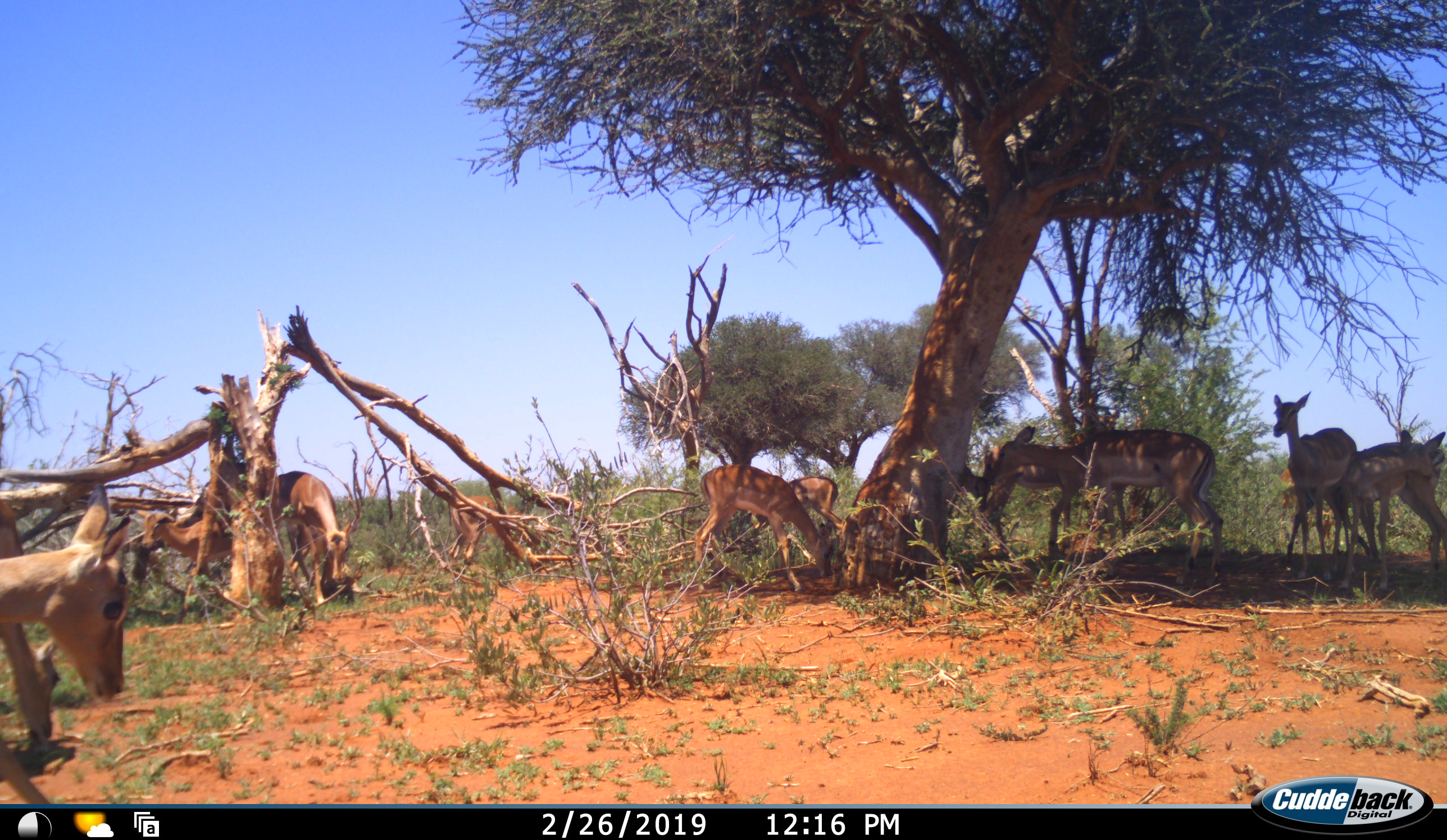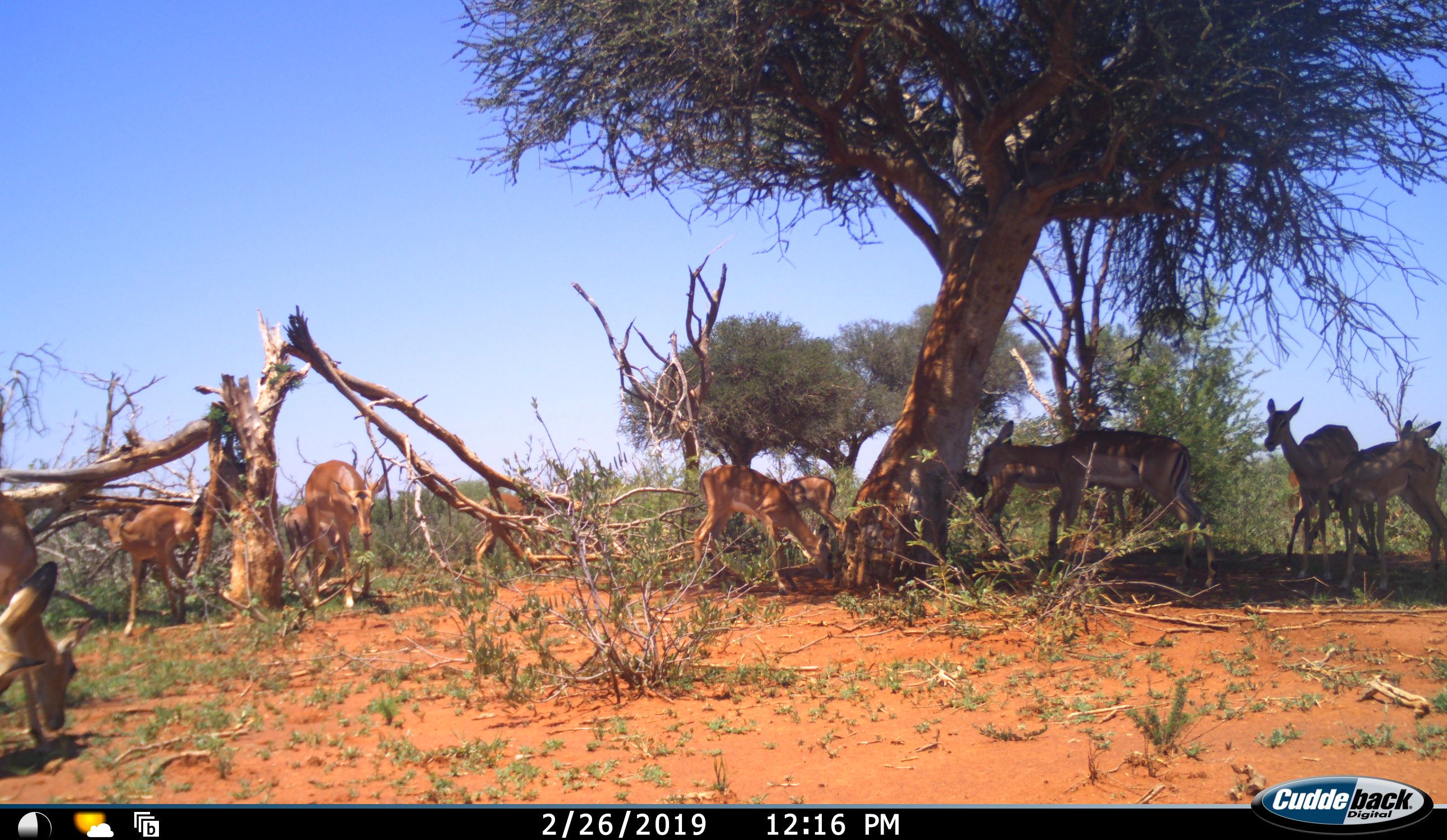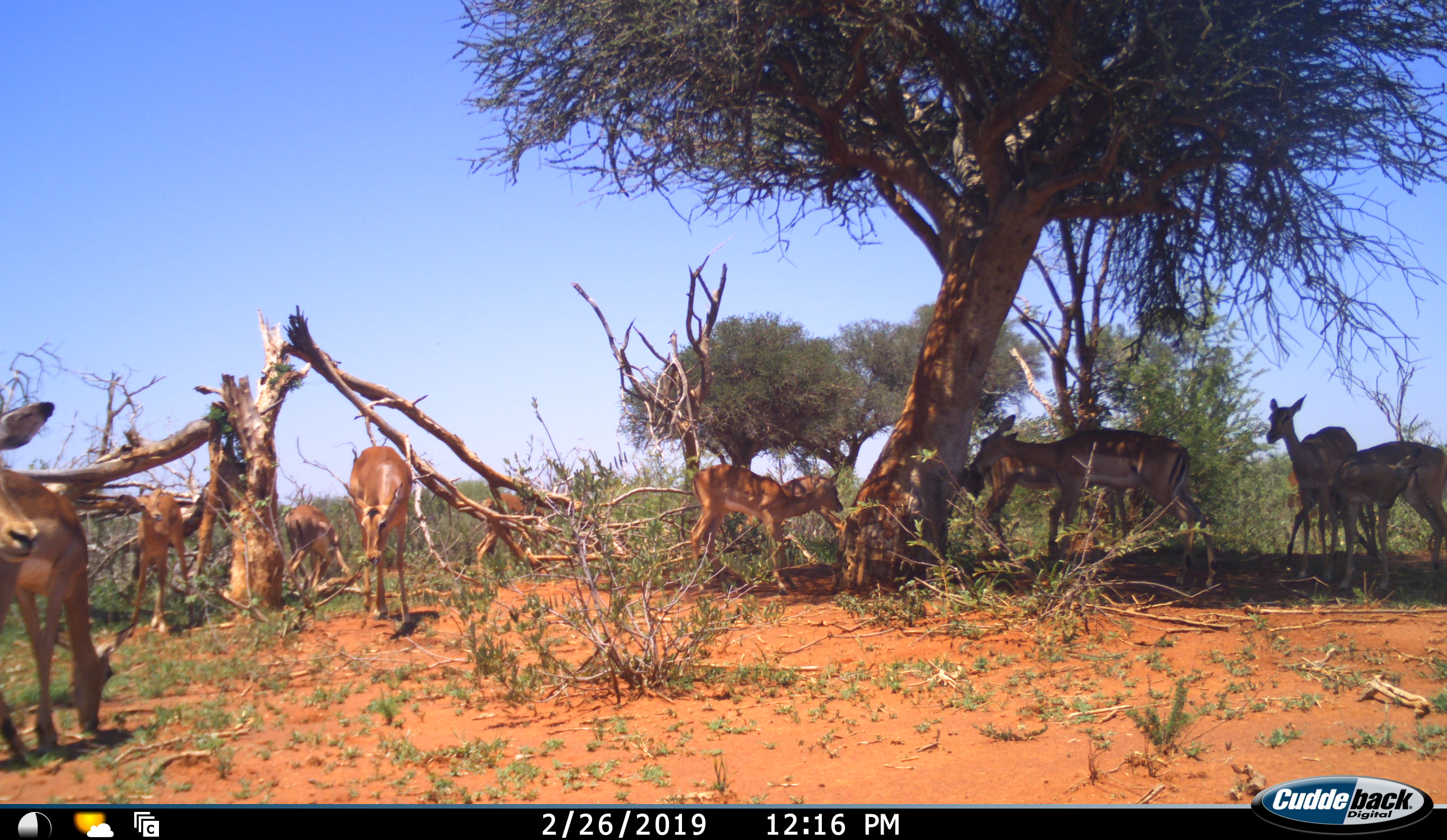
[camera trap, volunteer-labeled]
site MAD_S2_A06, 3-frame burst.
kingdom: Animalia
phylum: Chordata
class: Mammalia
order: Artiodactyla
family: Bovidae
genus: Aepyceros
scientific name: Aepyceros melampus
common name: impala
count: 10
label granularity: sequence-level